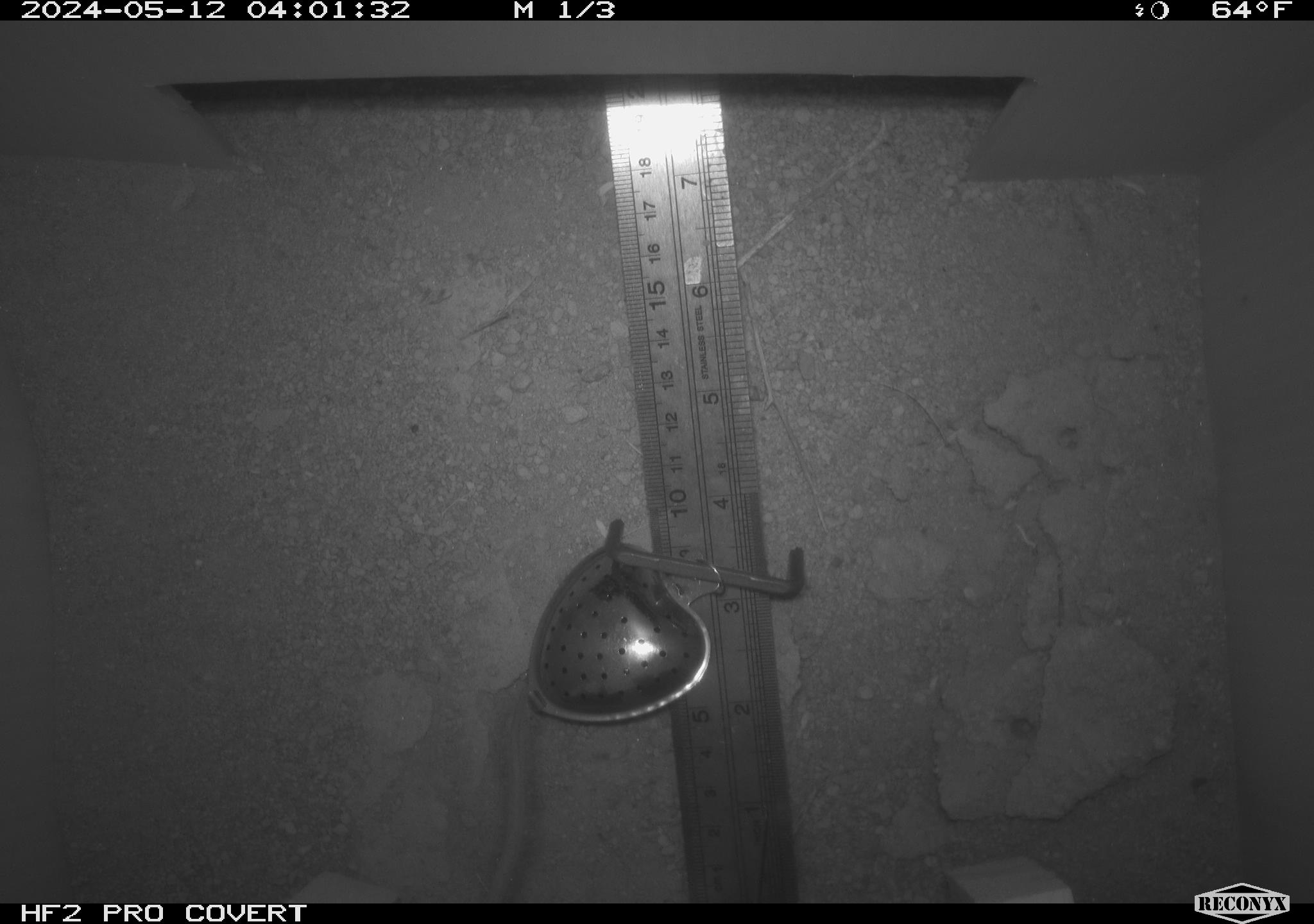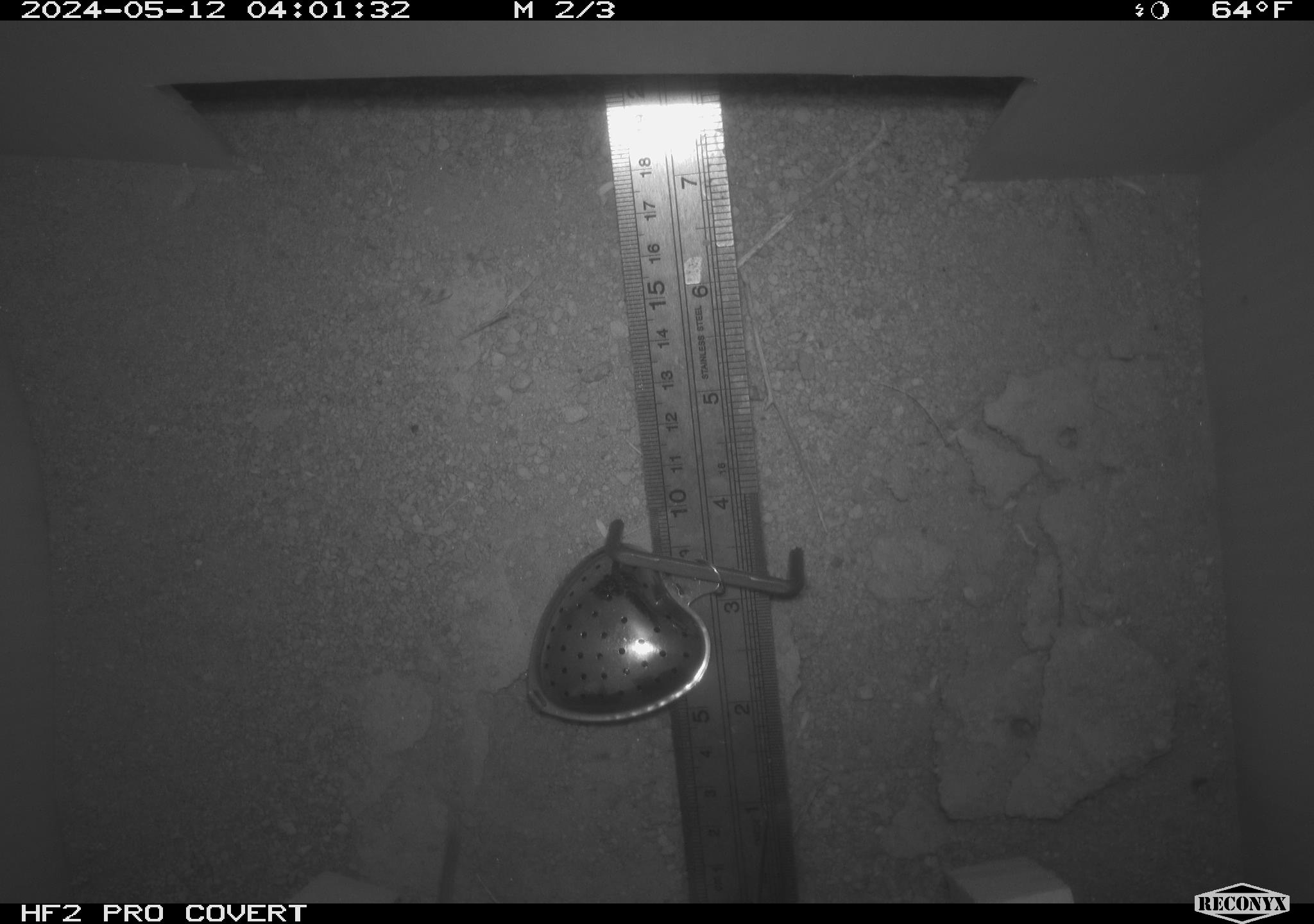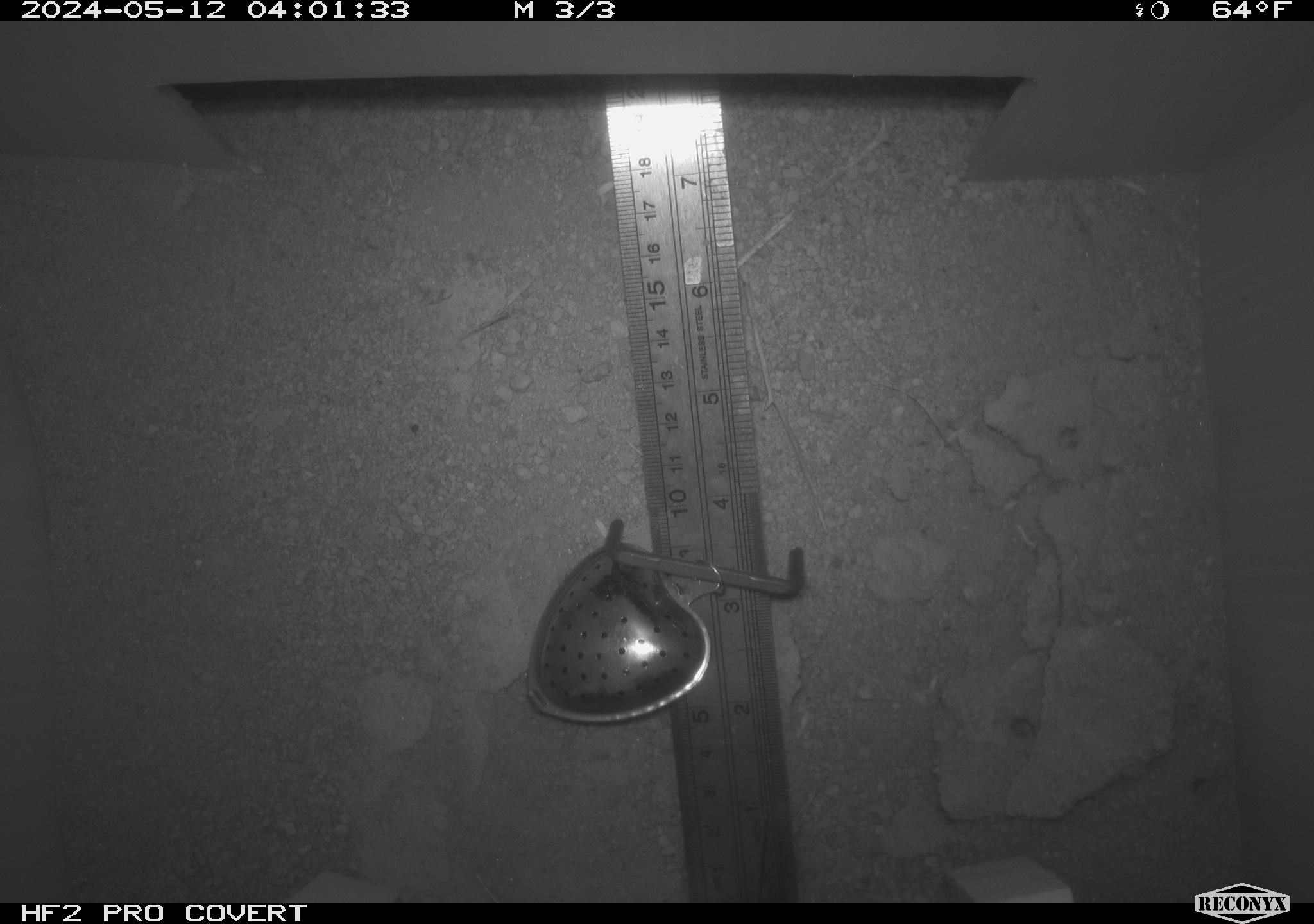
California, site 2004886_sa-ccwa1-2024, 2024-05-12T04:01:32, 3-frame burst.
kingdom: Animalia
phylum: Chordata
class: Mammalia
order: Rodentia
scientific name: Rodentia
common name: woodrat or rat or mouse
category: woodrat or rat or mouse species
Woodrat or rat or mouse species (woodrat or rat or mouse) (Rodentia).